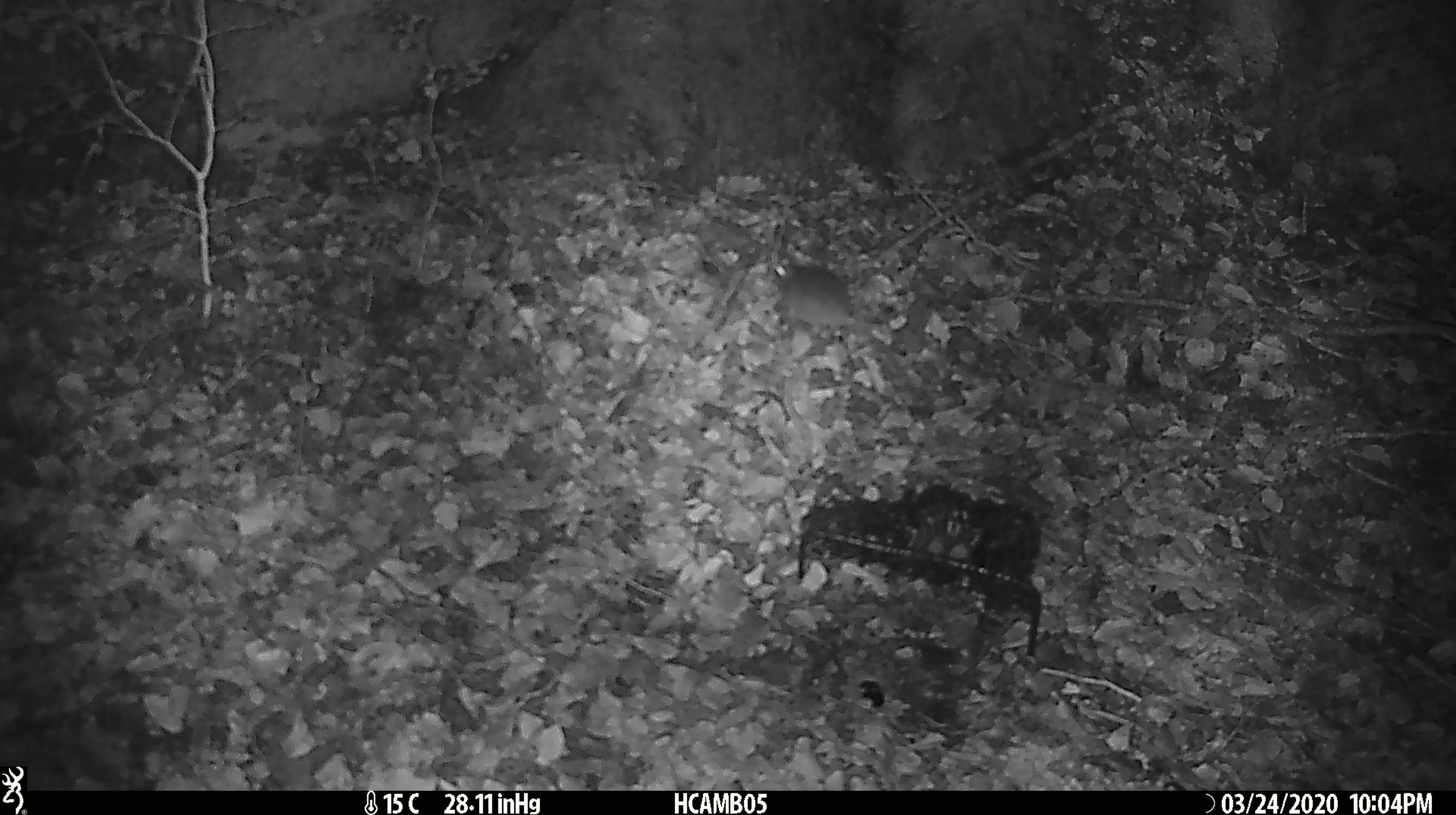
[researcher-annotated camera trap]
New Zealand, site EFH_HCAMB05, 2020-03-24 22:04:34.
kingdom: Animalia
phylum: Chordata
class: Mammalia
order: Rodentia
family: Muridae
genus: Mus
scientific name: Mus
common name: mouse